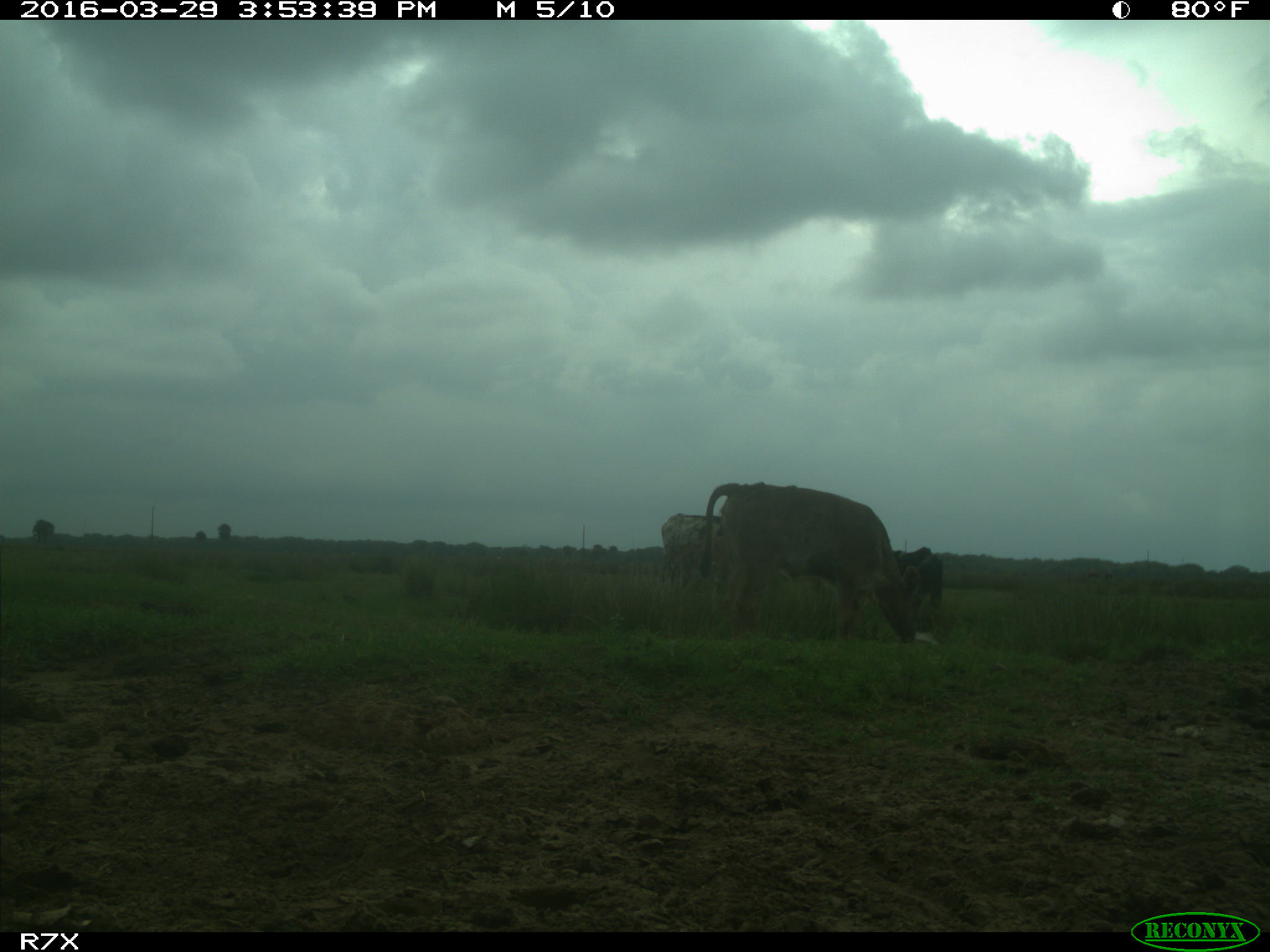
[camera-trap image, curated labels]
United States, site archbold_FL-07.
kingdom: Animalia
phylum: Chordata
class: Mammalia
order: Artiodactyla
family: Bovidae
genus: Bos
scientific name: Bos taurus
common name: domestic cow